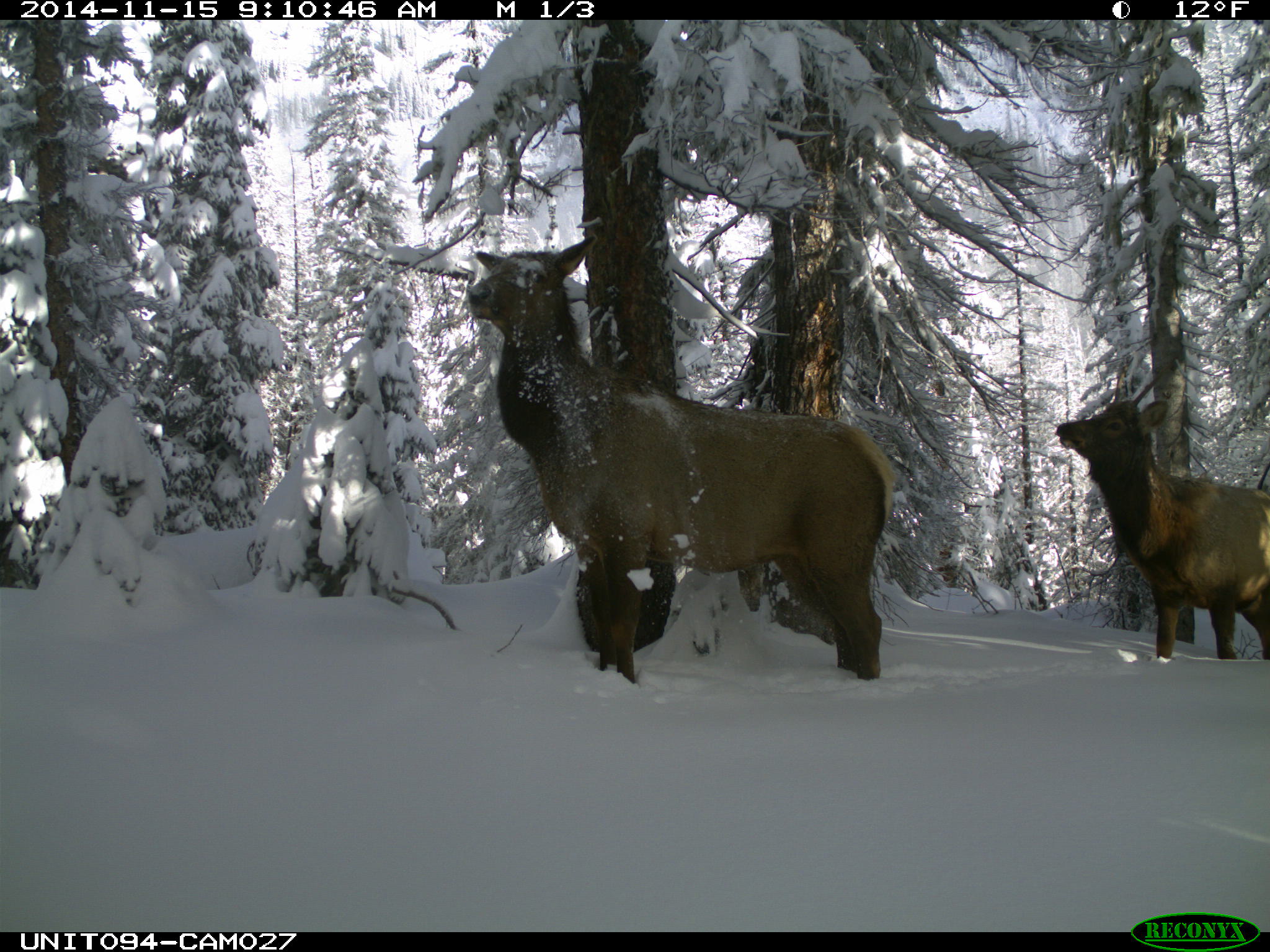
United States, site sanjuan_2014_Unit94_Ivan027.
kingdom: Animalia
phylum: Chordata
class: Mammalia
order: Artiodactyla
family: Cervidae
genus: Cervus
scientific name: Cervus elaphus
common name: red deer